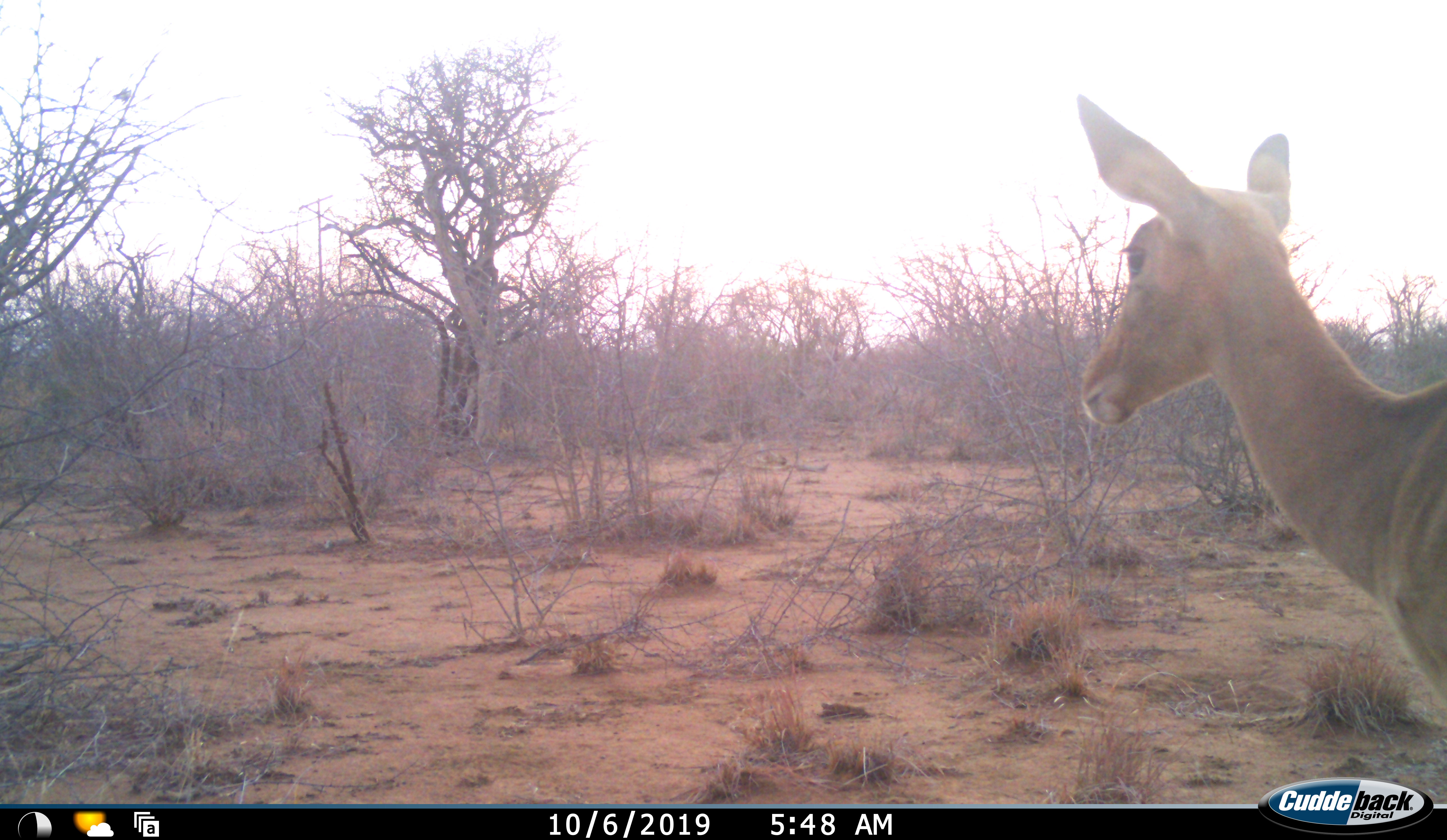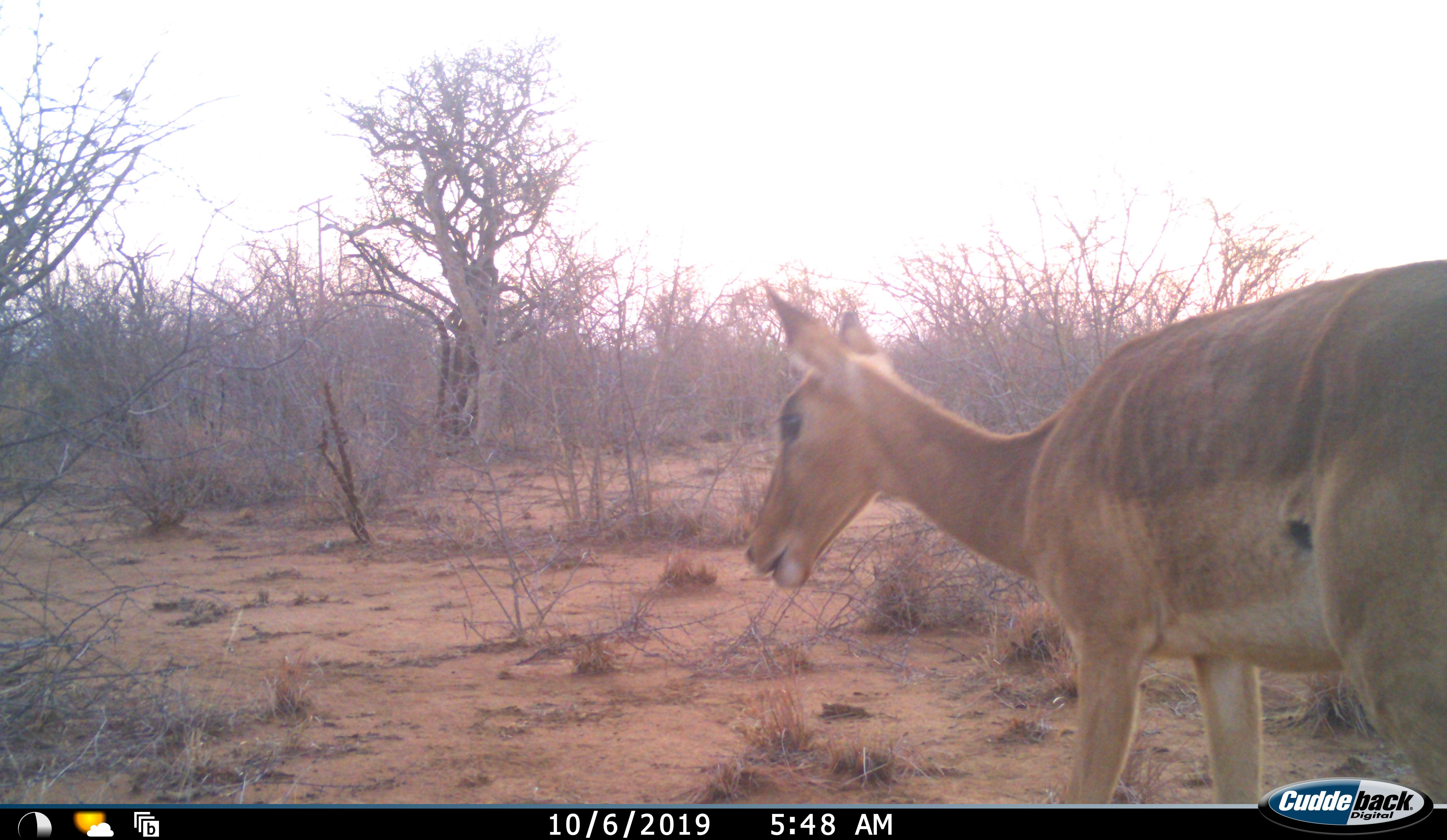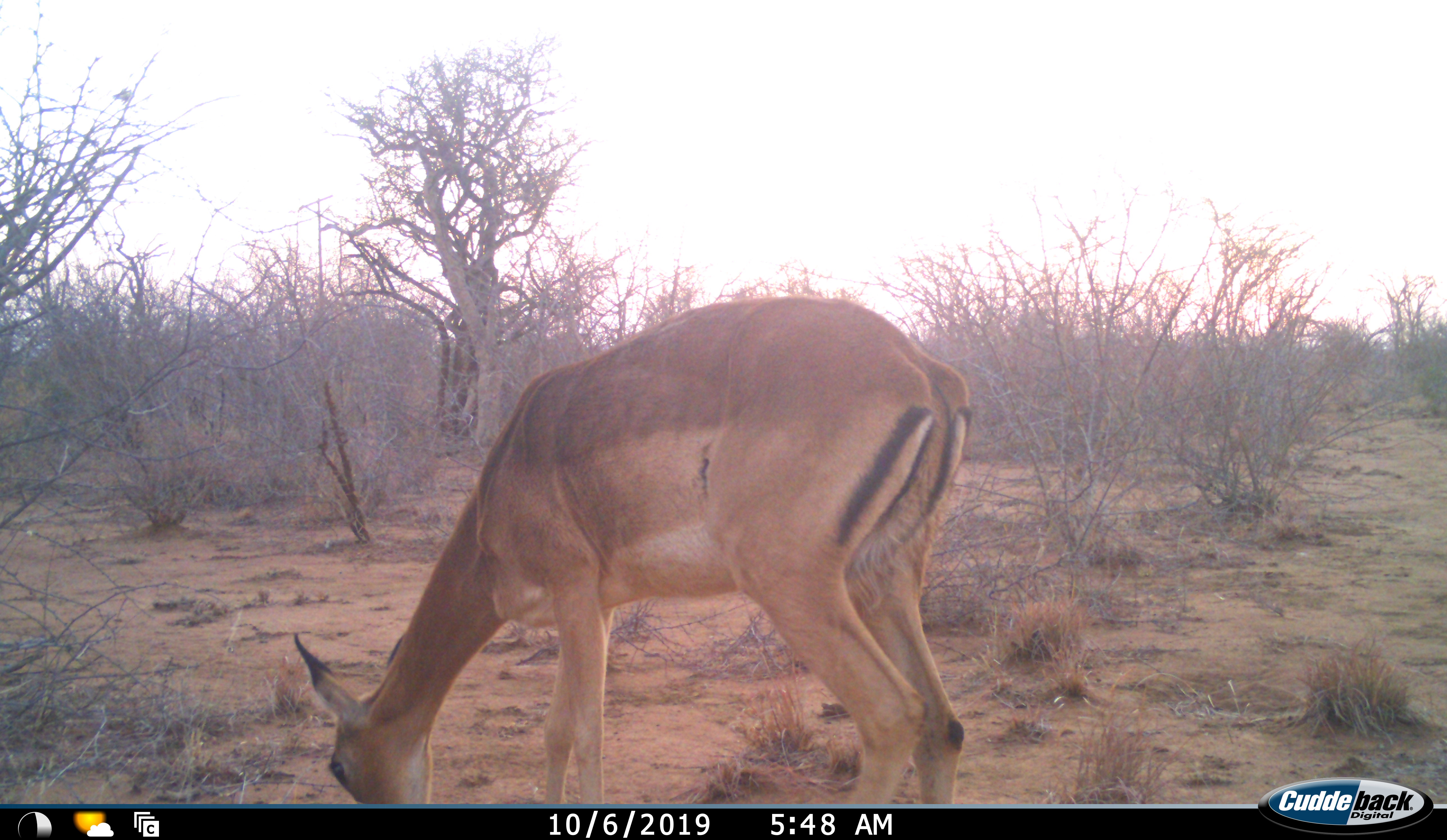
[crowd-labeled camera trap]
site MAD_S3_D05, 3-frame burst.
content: unidentified animal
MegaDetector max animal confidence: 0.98